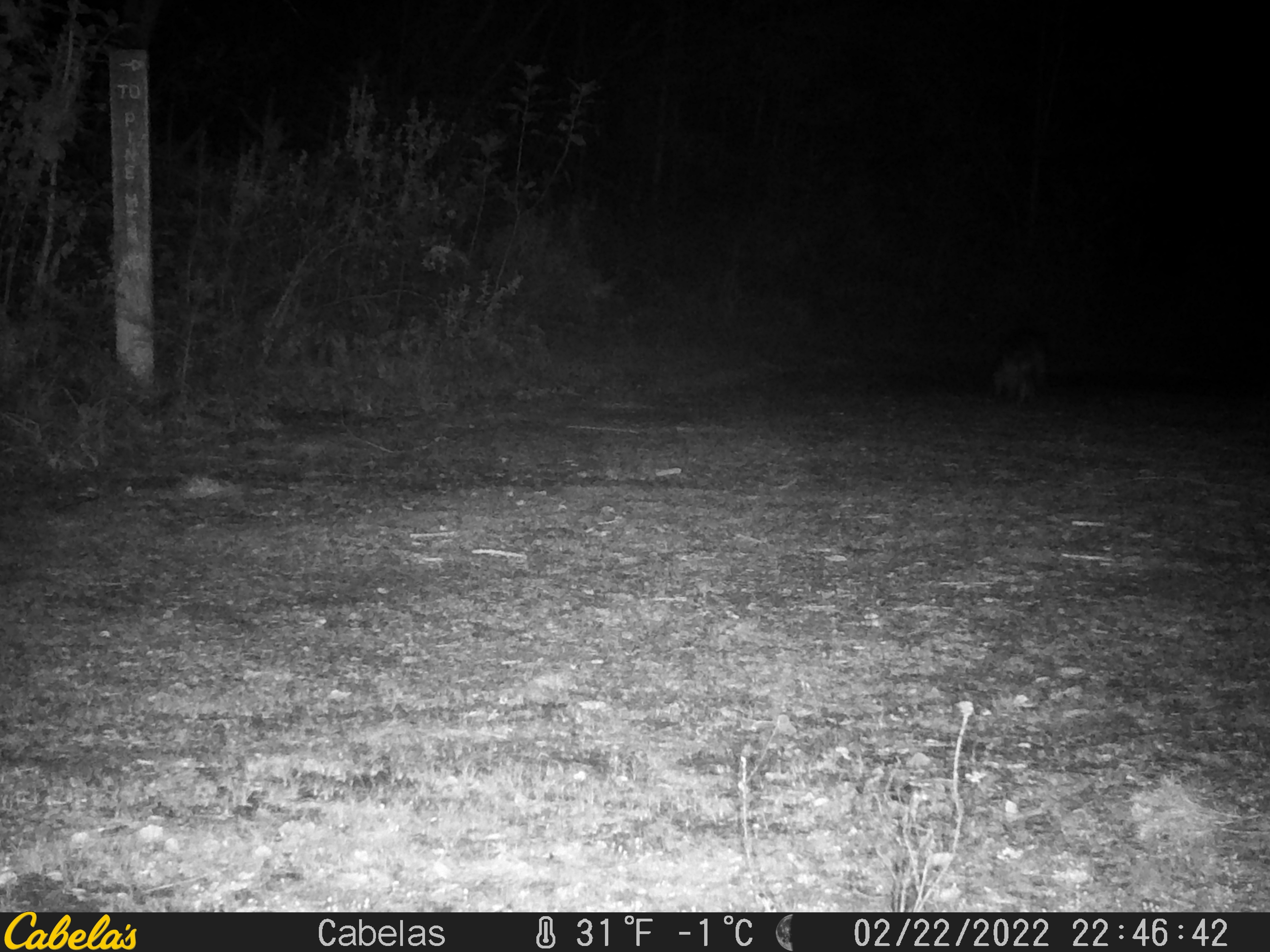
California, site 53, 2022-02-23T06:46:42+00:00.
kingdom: Animalia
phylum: Chordata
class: Mammalia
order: Carnivora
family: Canidae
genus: Urocyon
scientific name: Urocyon cinereoargenteus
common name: gray fox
Gray fox (Urocyon cinereoargenteus).